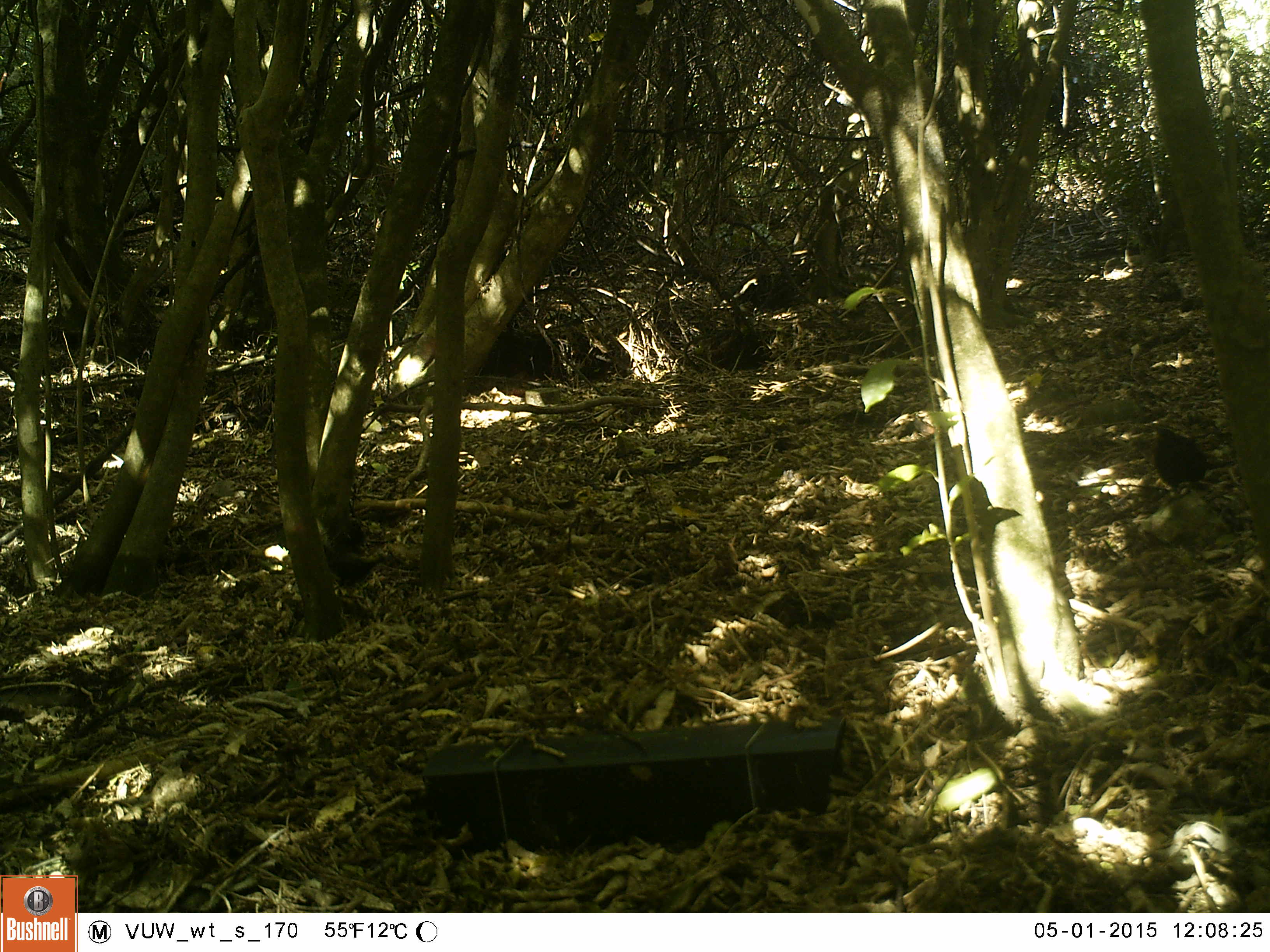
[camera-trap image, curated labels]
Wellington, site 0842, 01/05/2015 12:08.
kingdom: Animalia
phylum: Chordata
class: Aves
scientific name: Aves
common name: bird